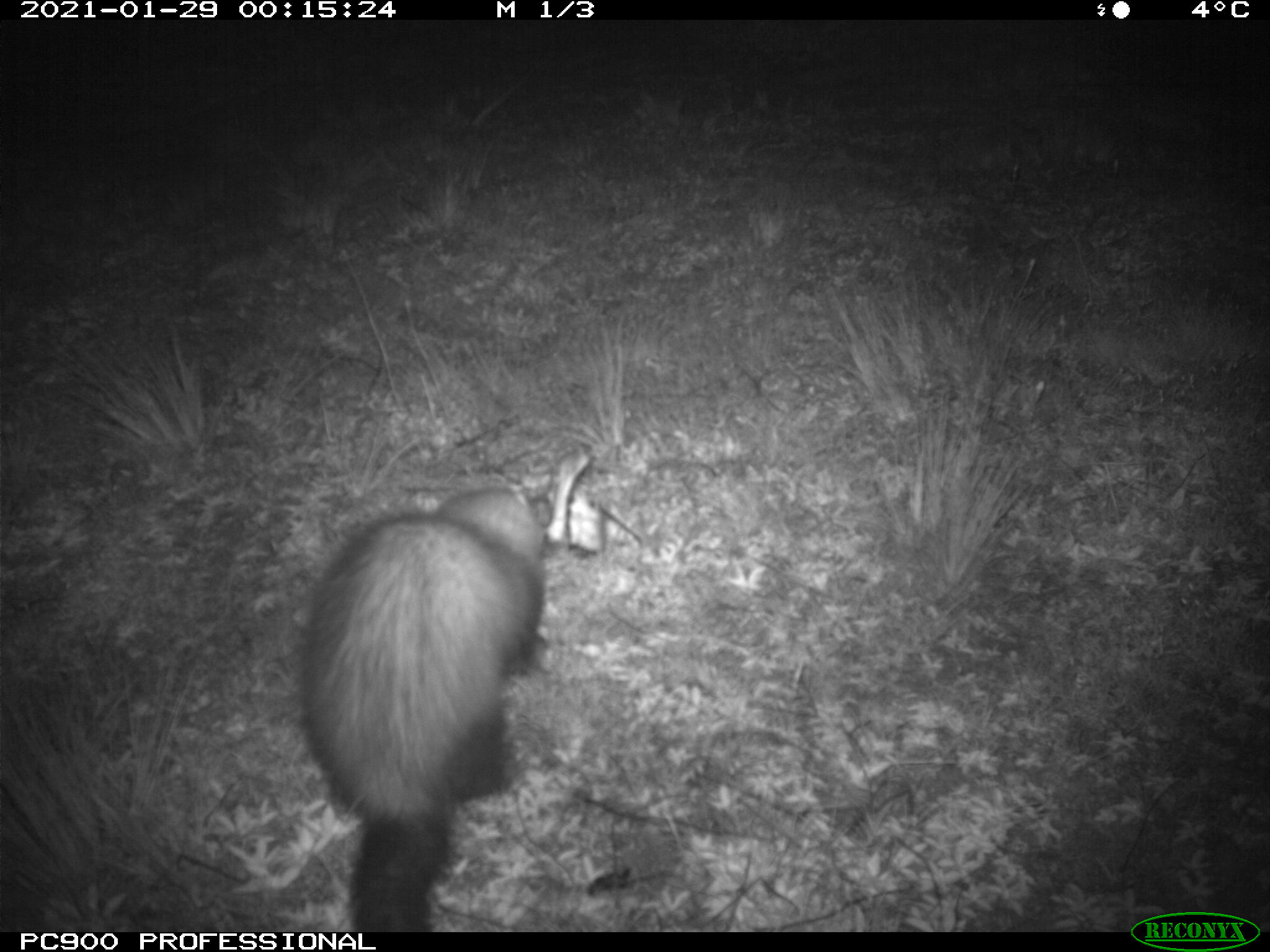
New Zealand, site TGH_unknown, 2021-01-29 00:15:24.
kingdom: Animalia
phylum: Chordata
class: Mammalia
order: Carnivora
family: Mustelidae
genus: Mustela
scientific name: Mustela furo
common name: ferret